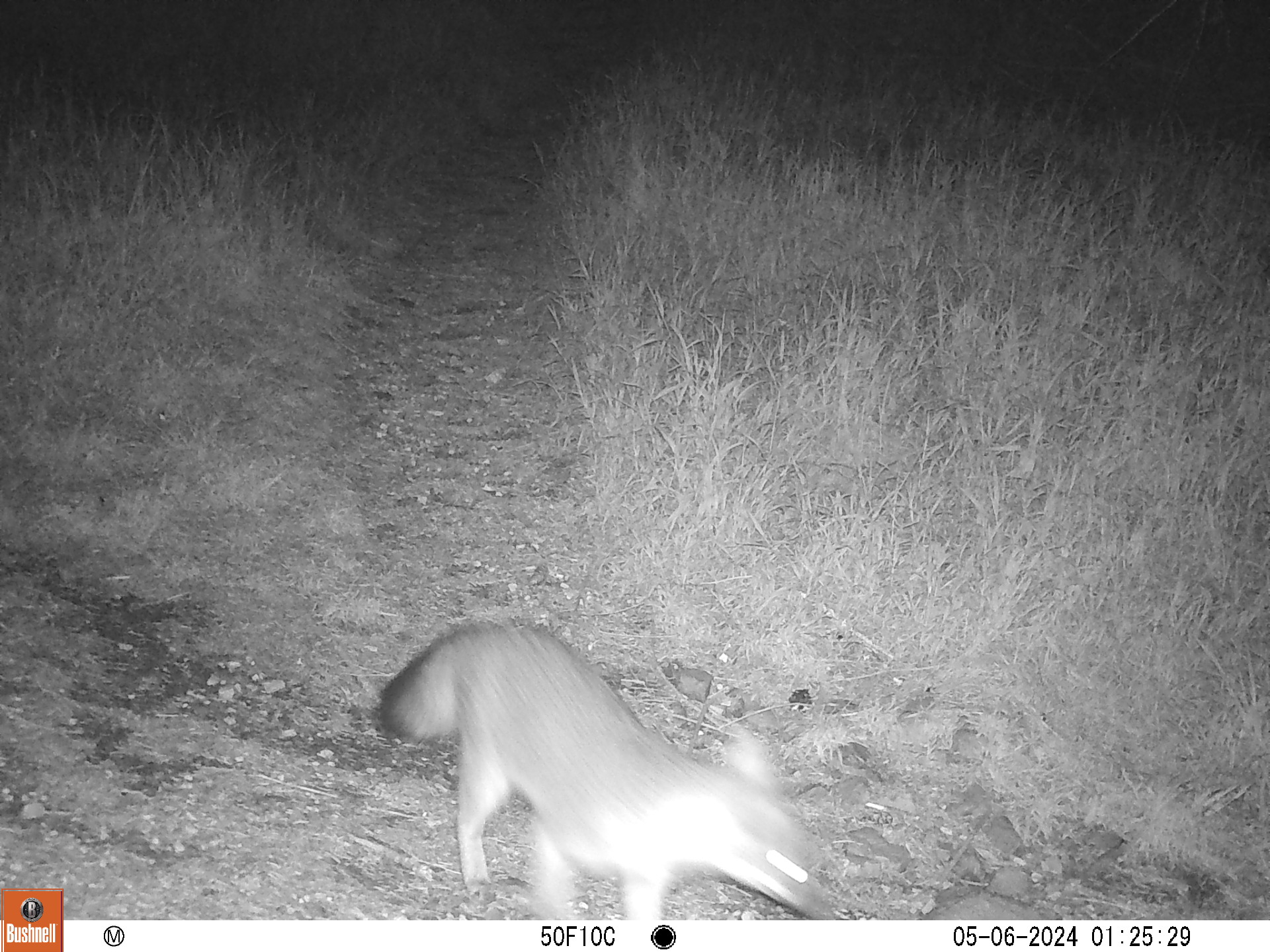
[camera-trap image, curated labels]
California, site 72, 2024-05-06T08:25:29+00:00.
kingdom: Animalia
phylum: Chordata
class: Mammalia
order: Carnivora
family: Canidae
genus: Urocyon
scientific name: Urocyon cinereoargenteus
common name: gray fox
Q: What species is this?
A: Gray fox (Urocyon cinereoargenteus).